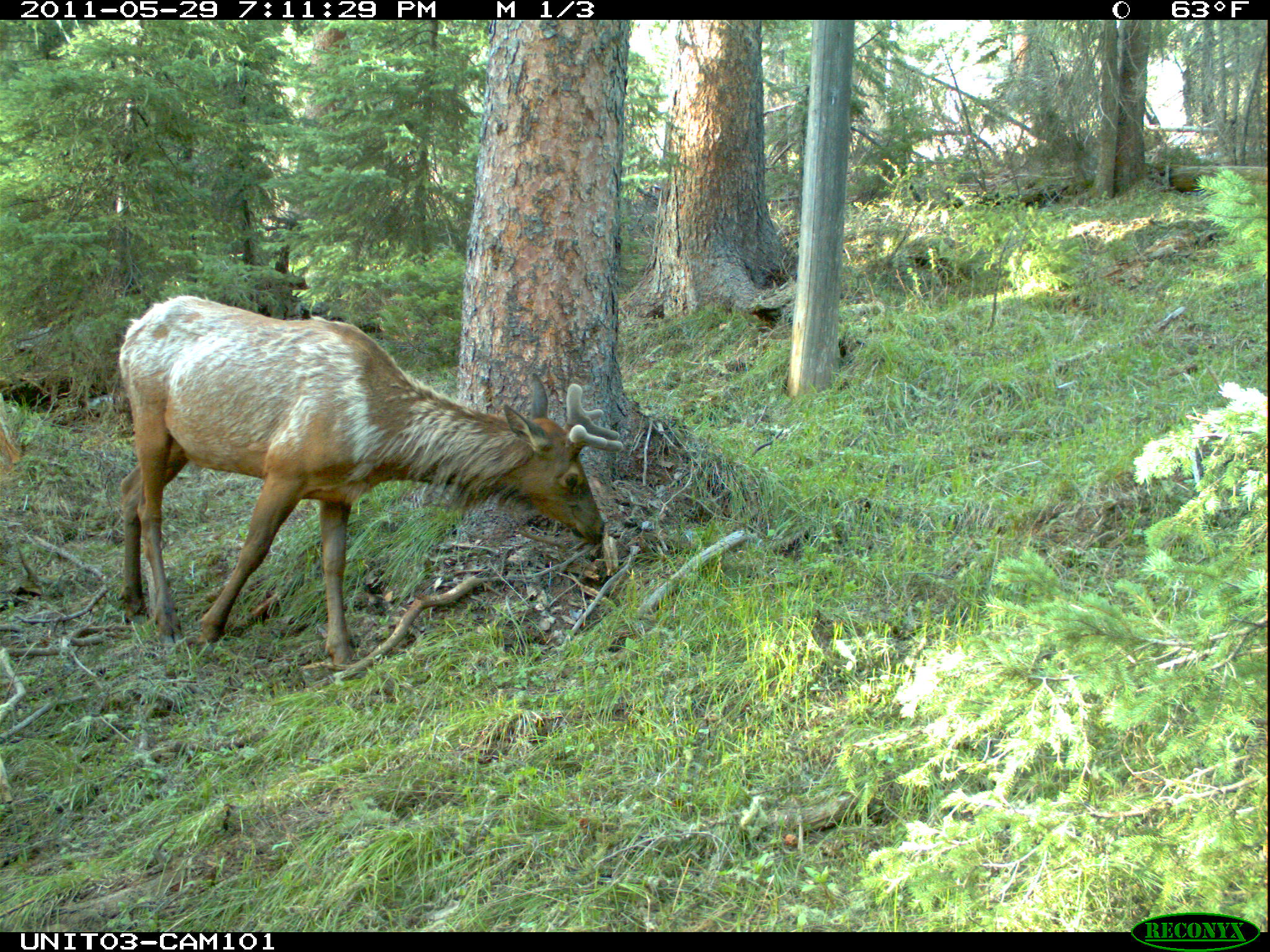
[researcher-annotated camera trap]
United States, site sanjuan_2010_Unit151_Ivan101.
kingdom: Animalia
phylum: Chordata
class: Mammalia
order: Artiodactyla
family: Cervidae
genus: Cervus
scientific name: Cervus elaphus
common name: red deer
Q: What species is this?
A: Cervus elaphus (red deer).